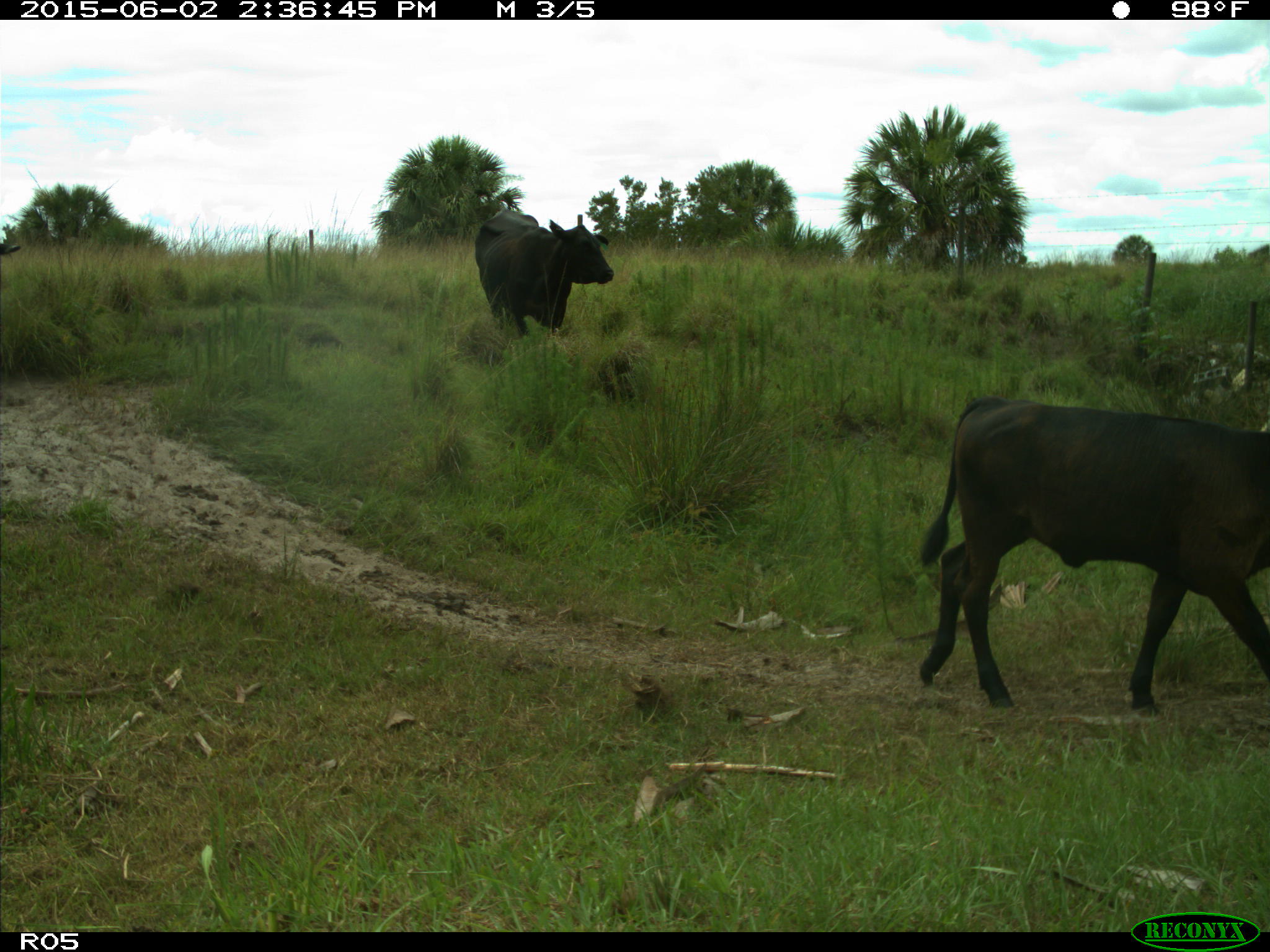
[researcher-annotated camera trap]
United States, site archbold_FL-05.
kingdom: Animalia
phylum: Chordata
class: Mammalia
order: Artiodactyla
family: Bovidae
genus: Bos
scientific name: Bos taurus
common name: domestic cow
Bos taurus (domestic cow).